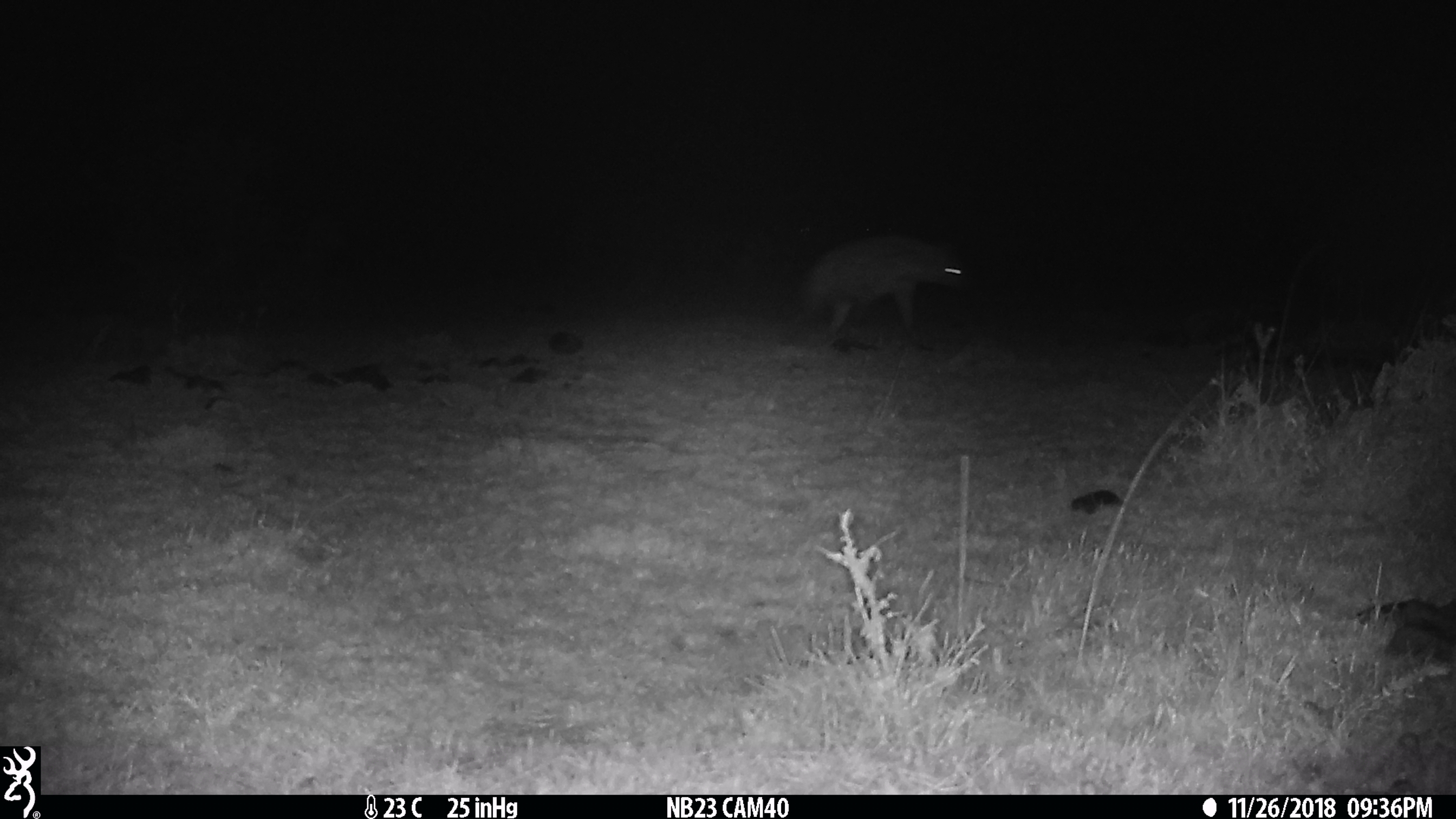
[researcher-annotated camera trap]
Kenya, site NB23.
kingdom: Animalia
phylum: Chordata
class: Mammalia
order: Carnivora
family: Hyaenidae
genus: Crocuta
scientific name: Crocuta crocuta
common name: spotted hyena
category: hyena spotted